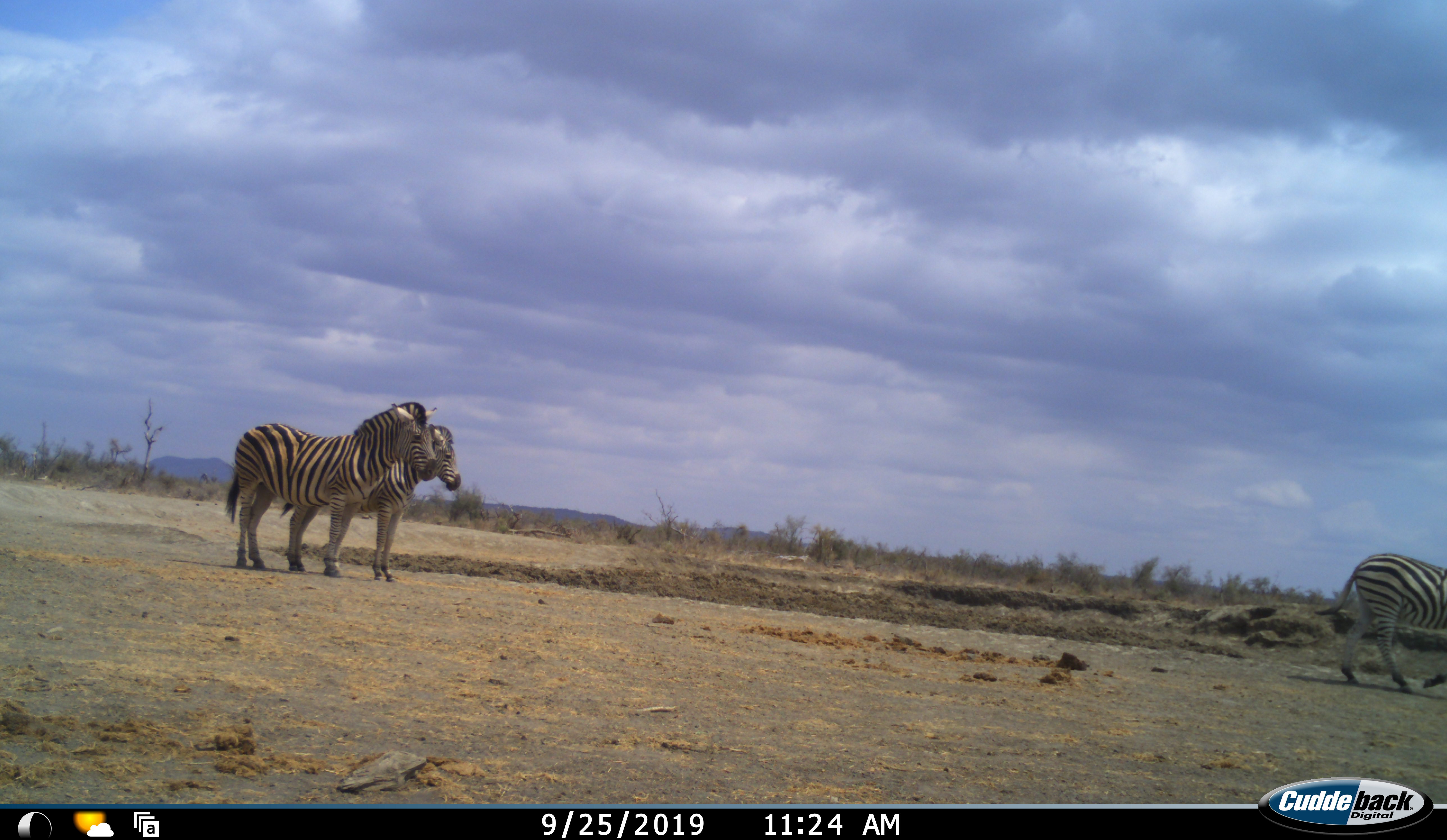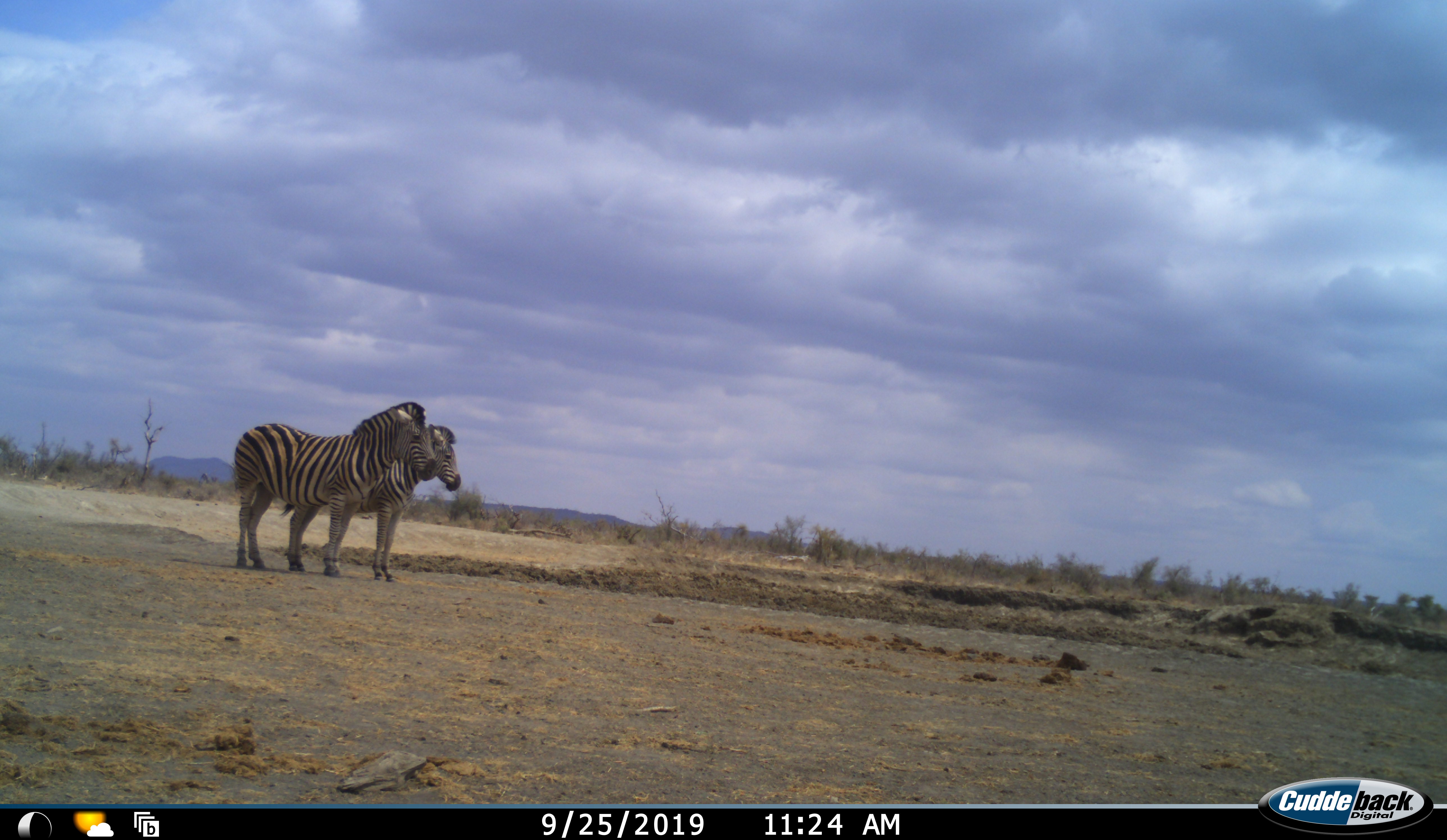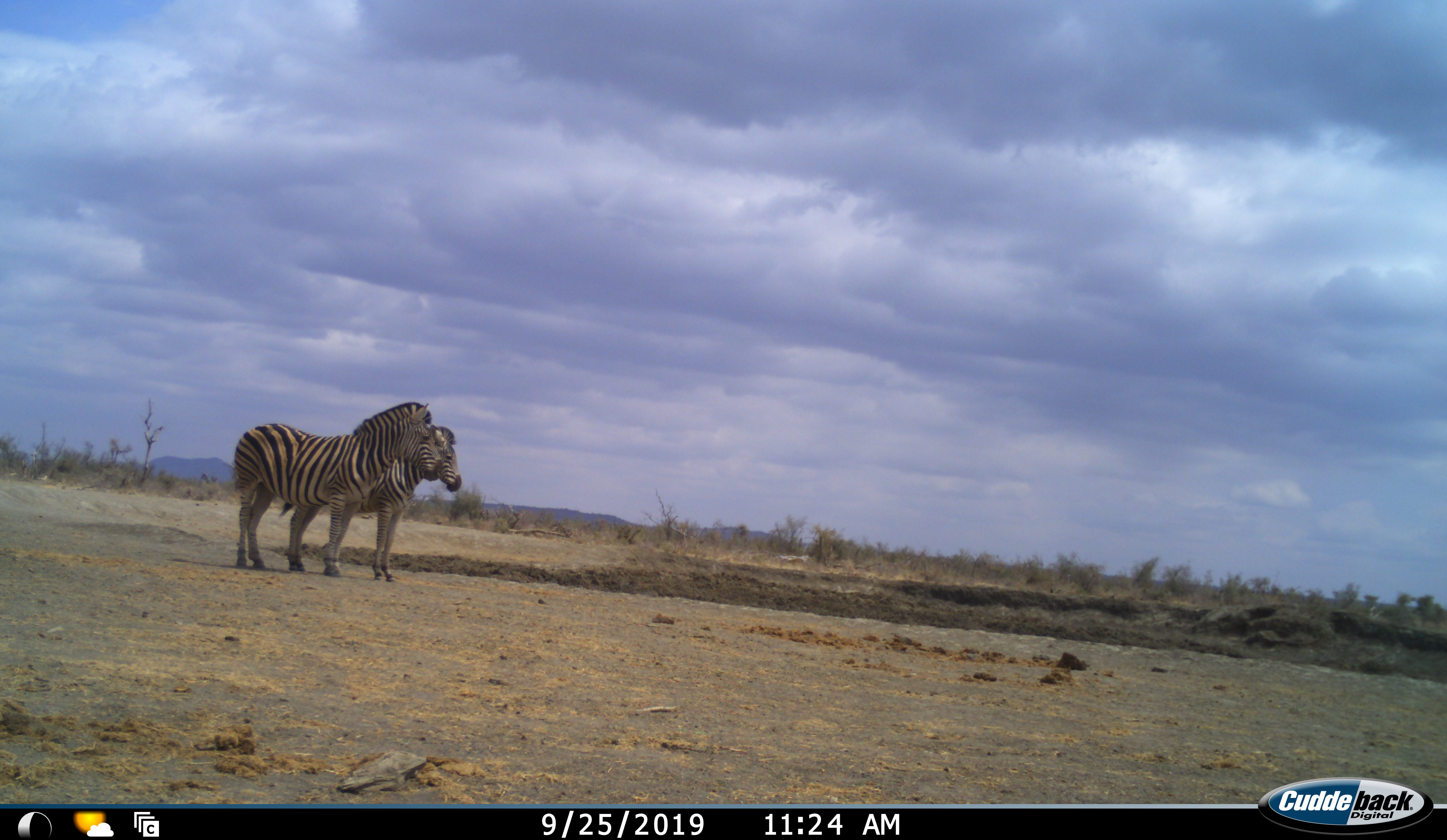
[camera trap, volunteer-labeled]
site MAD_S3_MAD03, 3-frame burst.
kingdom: Animalia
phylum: Chordata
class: Mammalia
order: Perissodactyla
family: Equidae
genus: Equus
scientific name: Equus quagga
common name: plains zebra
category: zebraplains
Zebraplains (plains zebra) (Equus quagga), count 3. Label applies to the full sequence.